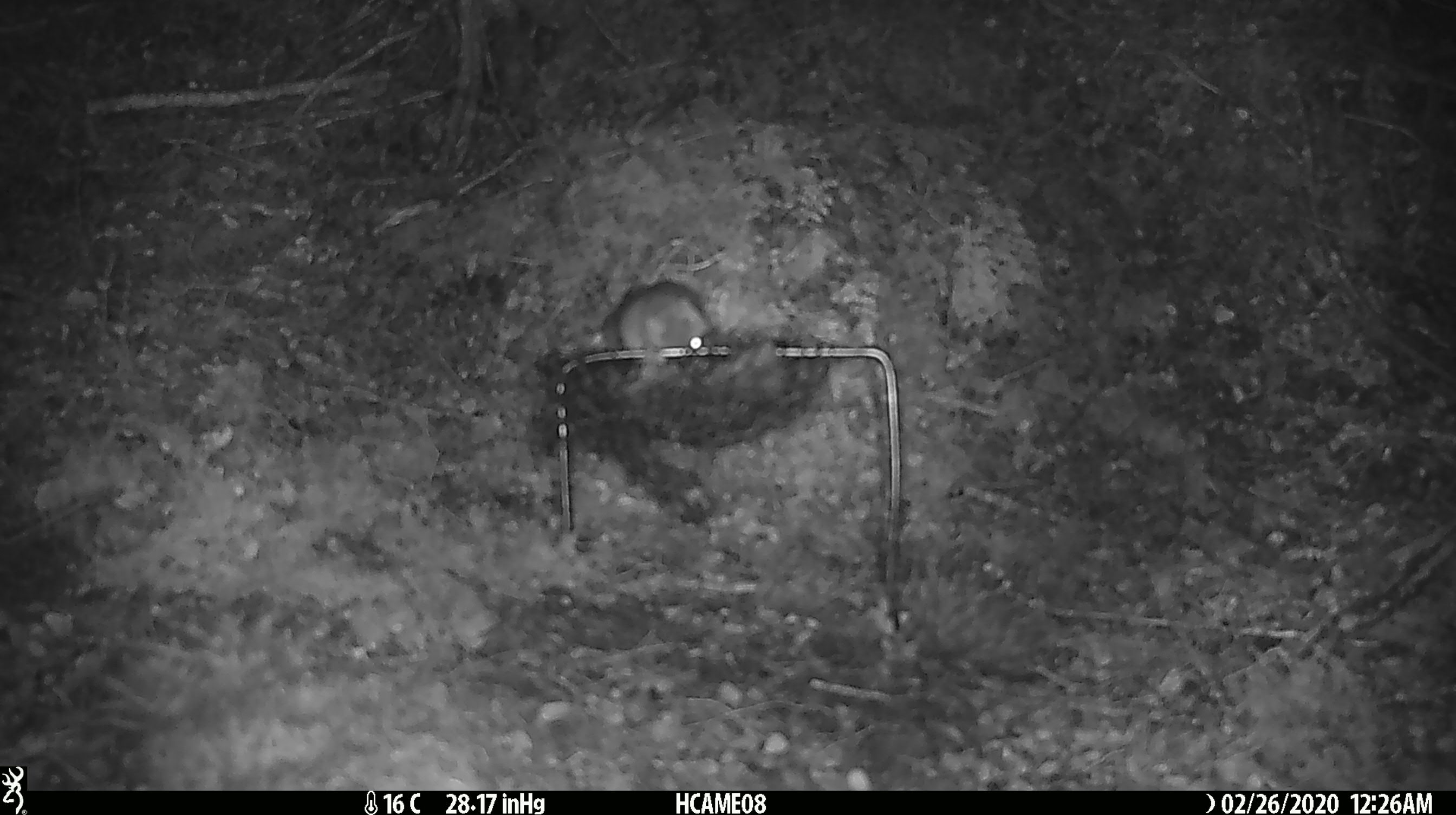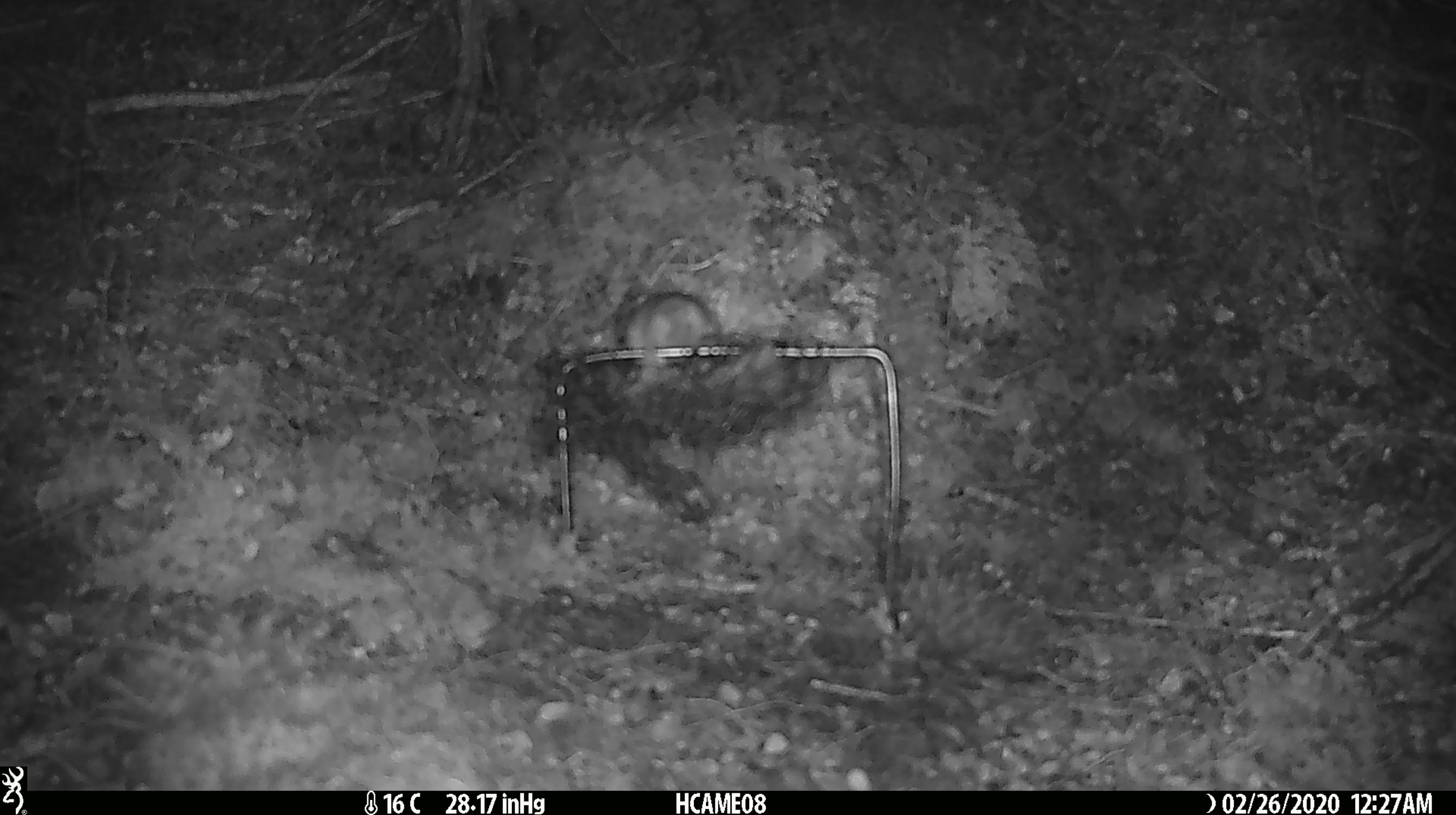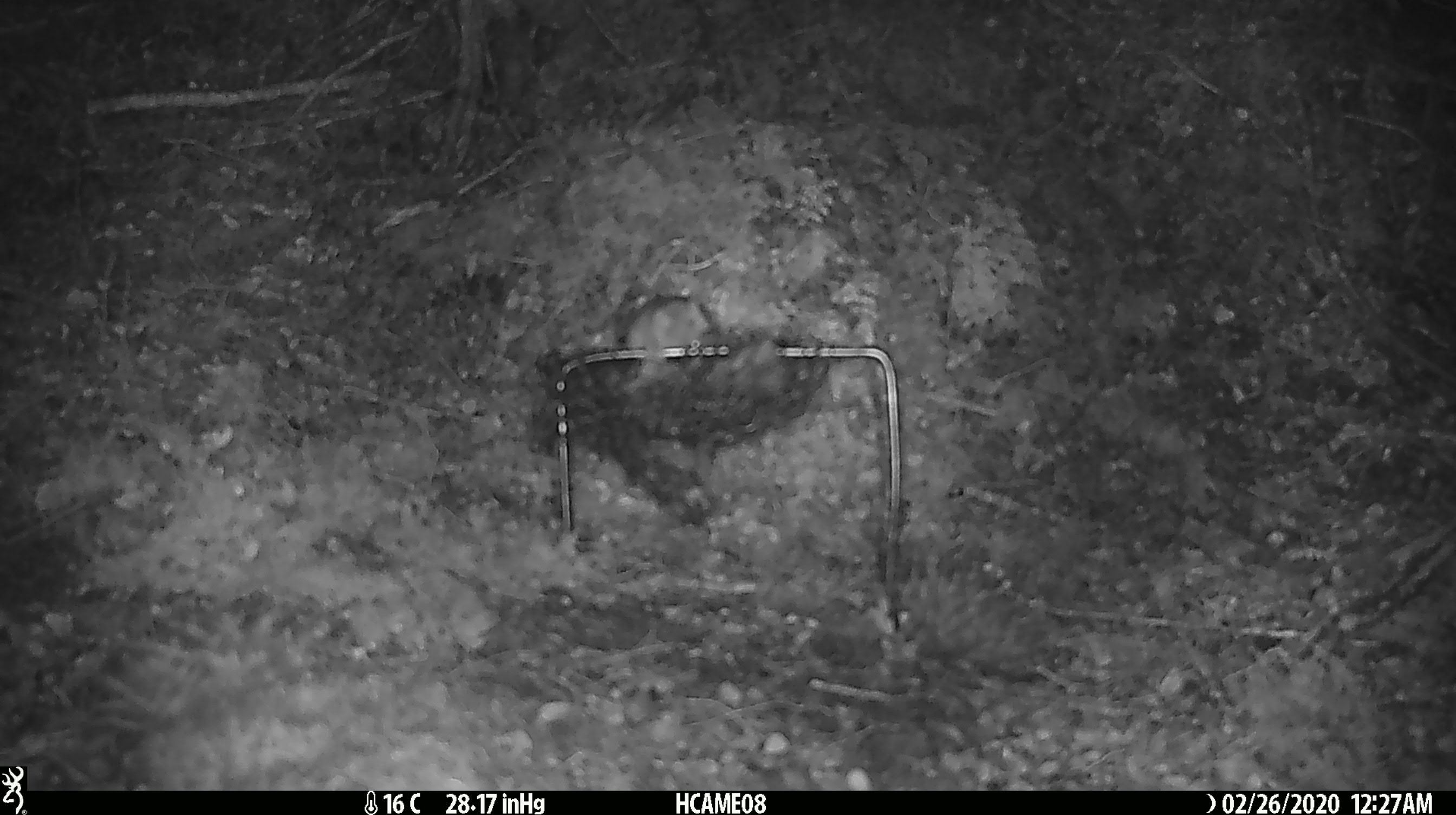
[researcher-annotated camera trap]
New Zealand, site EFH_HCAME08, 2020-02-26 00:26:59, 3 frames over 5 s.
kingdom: Animalia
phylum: Chordata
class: Mammalia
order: Rodentia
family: Muridae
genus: Mus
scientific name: Mus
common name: mouse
Mouse (Mus).